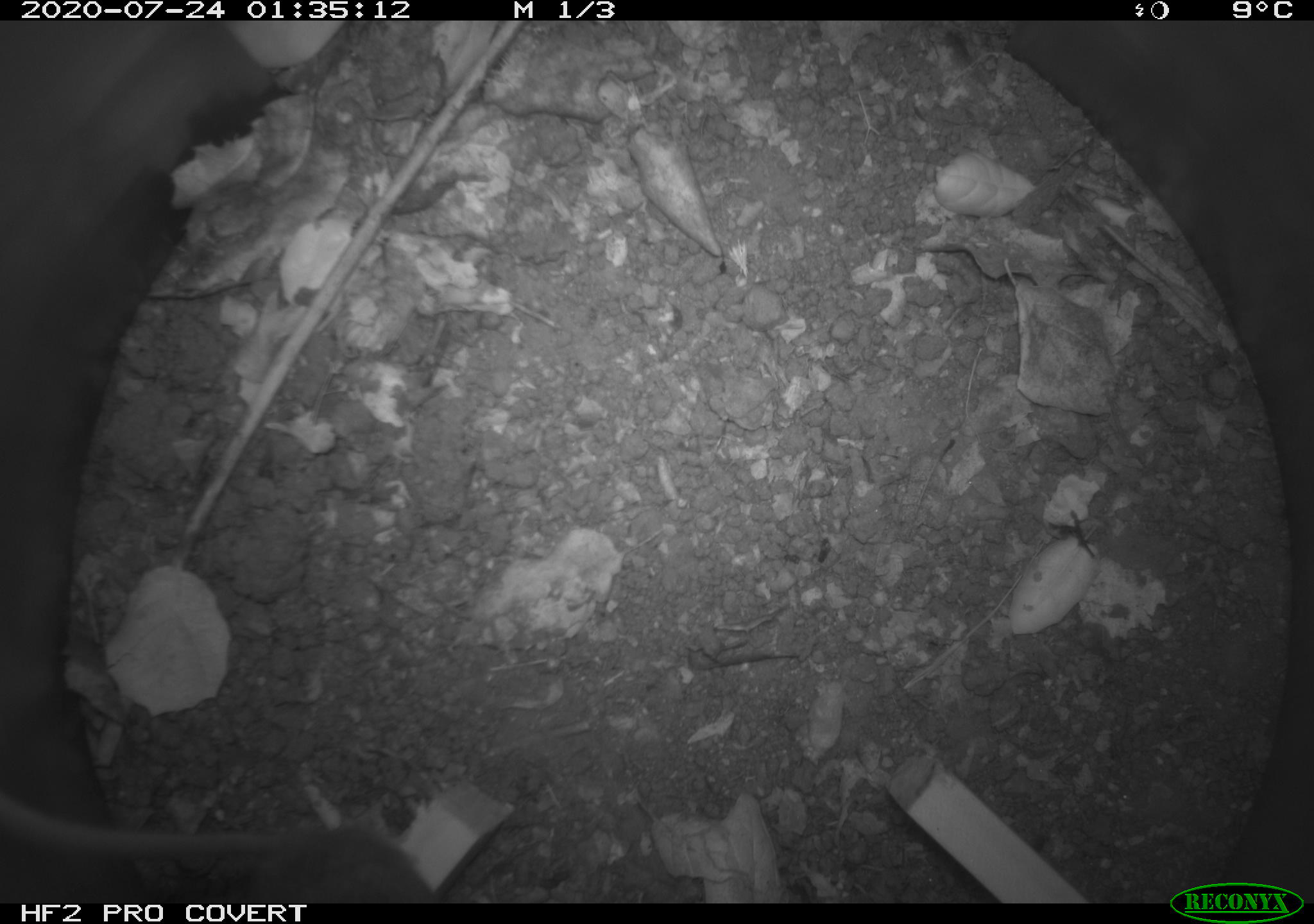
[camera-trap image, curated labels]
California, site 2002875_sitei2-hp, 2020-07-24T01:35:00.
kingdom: Animalia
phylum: Chordata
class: Mammalia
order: Rodentia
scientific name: Rodentia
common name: rodent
Rodent (Rodentia).